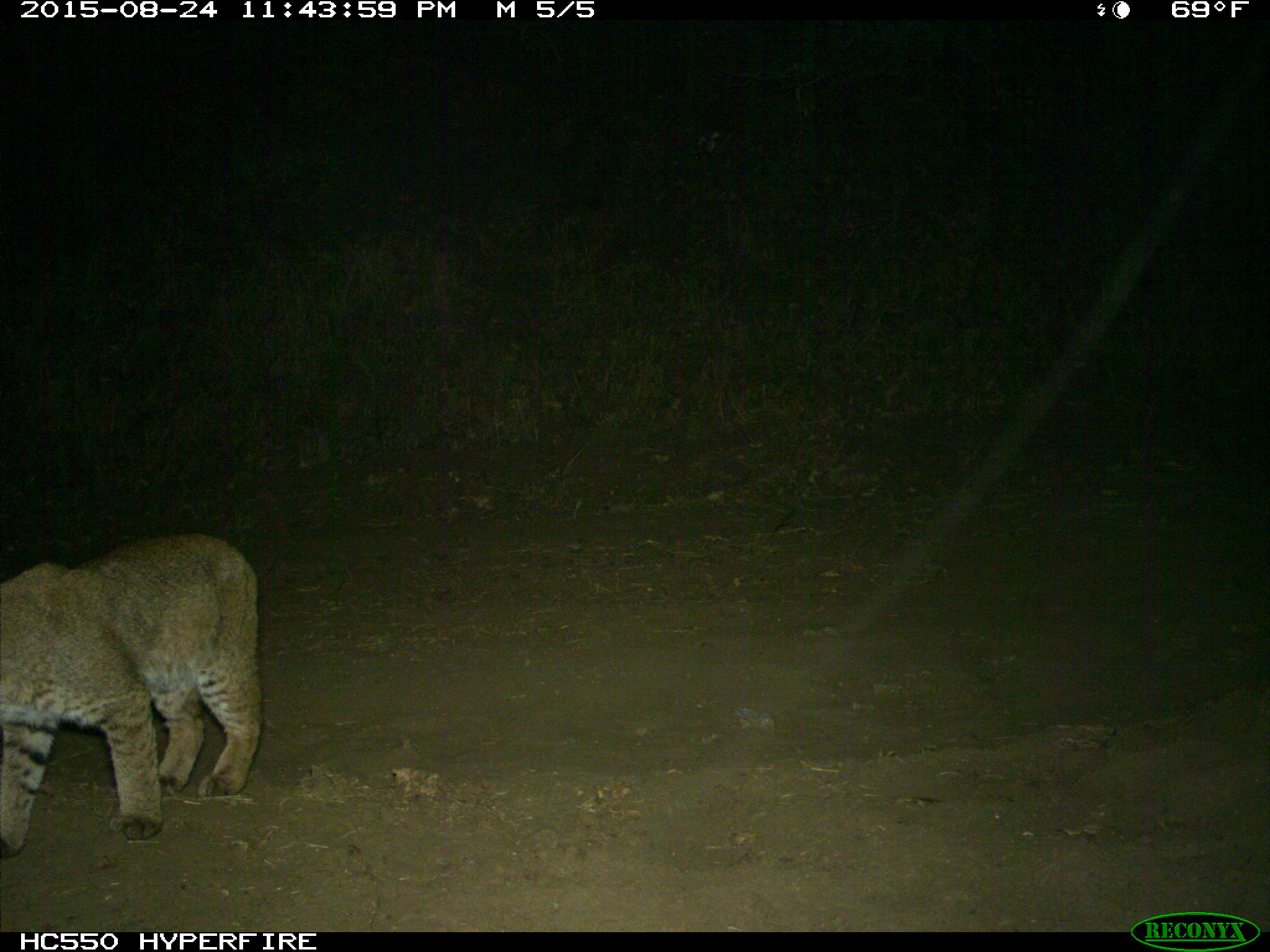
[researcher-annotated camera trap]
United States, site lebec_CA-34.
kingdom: Animalia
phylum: Chordata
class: Mammalia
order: Carnivora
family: Felidae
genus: Lynx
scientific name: Lynx rufus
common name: bobcat